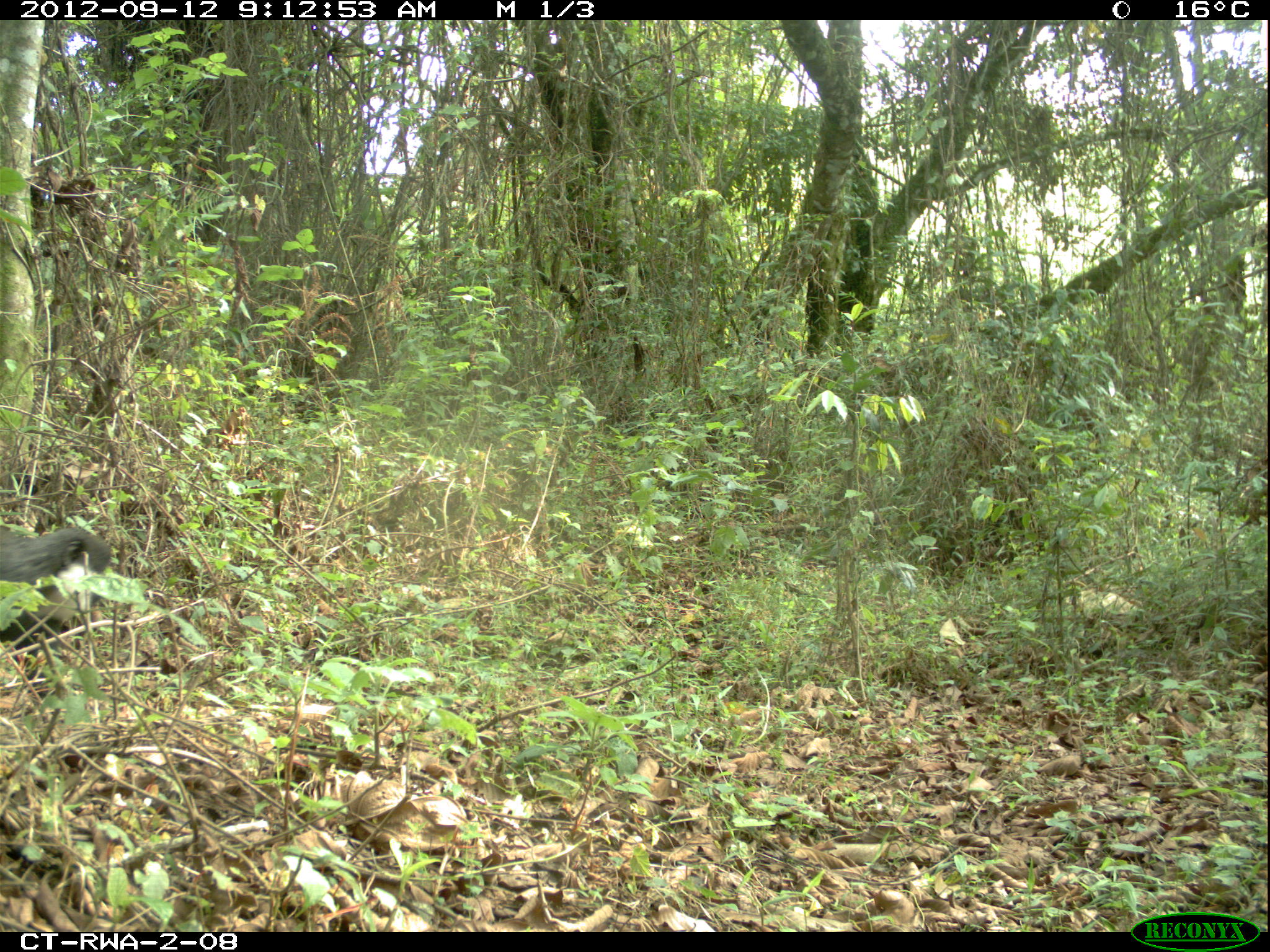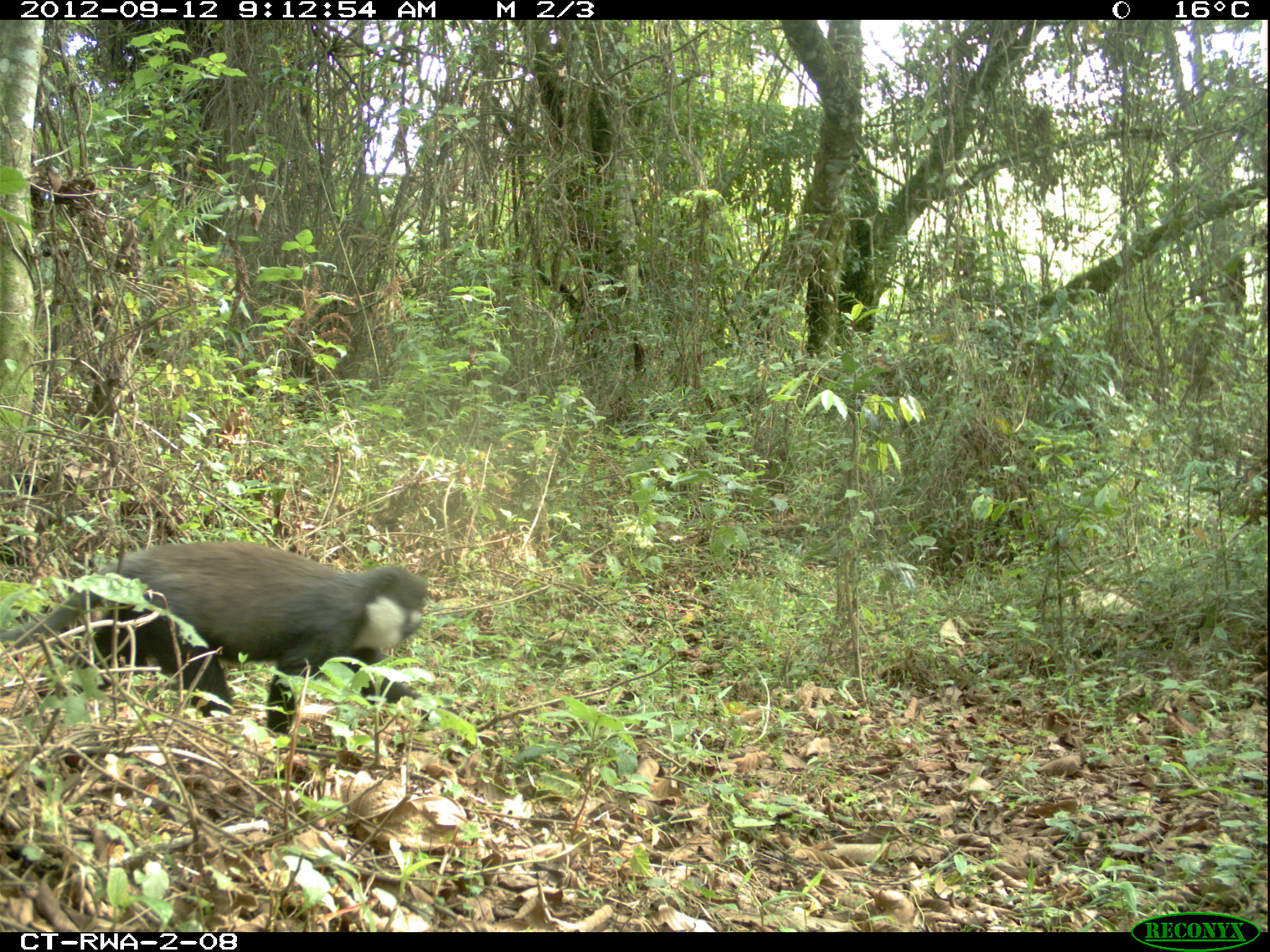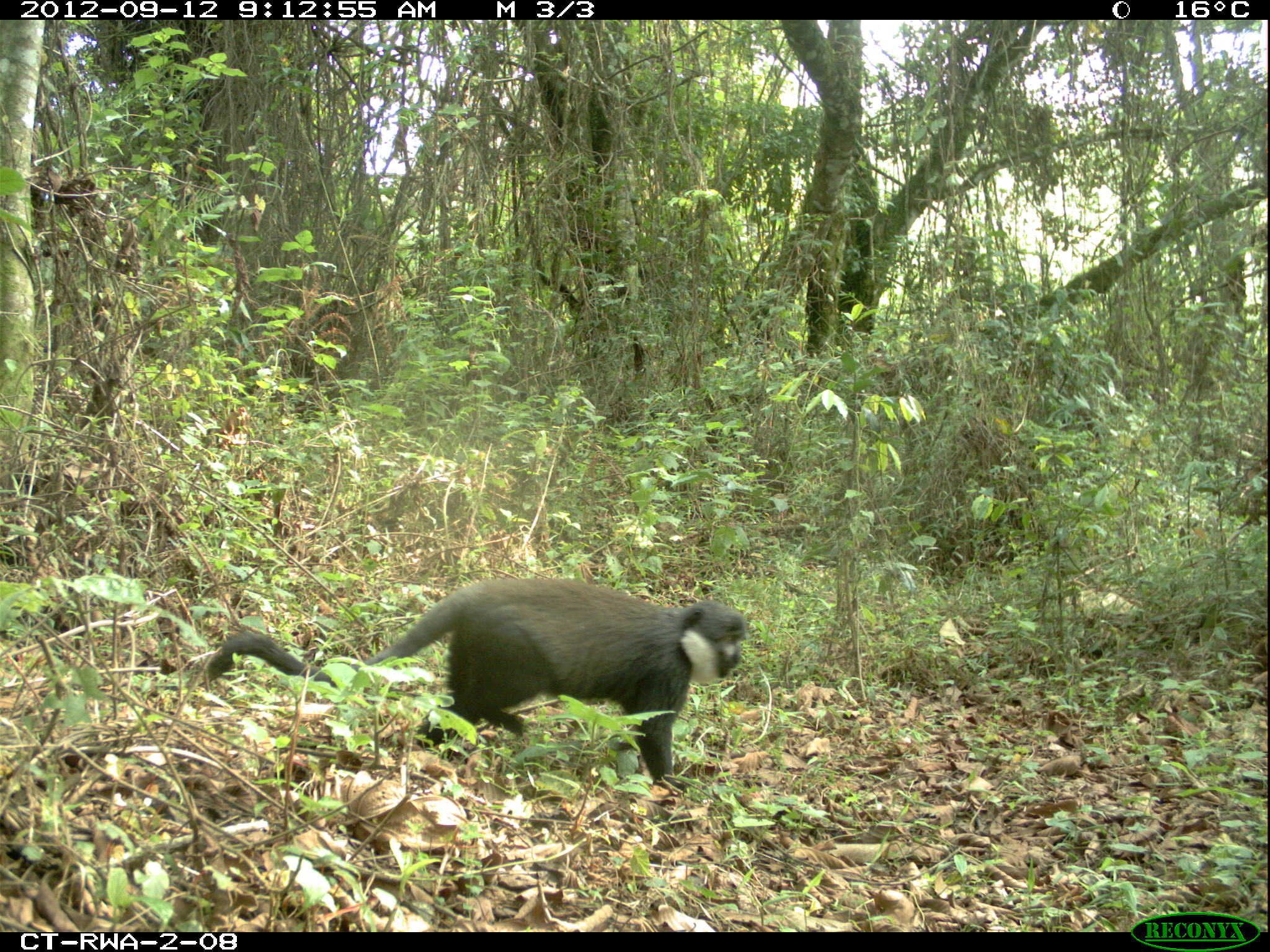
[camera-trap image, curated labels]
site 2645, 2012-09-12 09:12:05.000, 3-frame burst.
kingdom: Animalia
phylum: Chordata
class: Mammalia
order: Primates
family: Cercopithecidae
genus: Allochrocebus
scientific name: Allochrocebus lhoesti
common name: l'hoest's monkey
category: cercopithecus lhoesti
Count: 1.